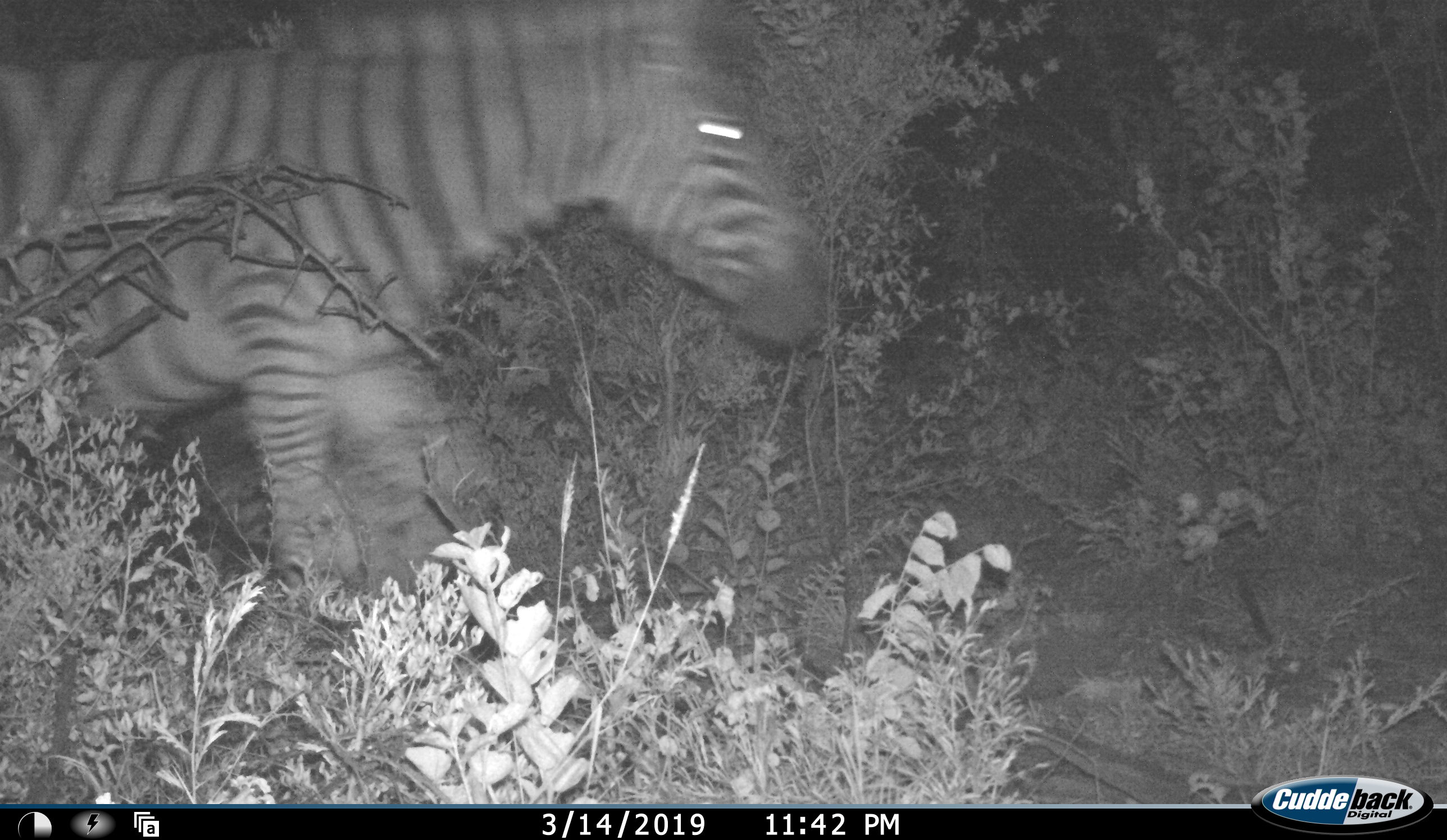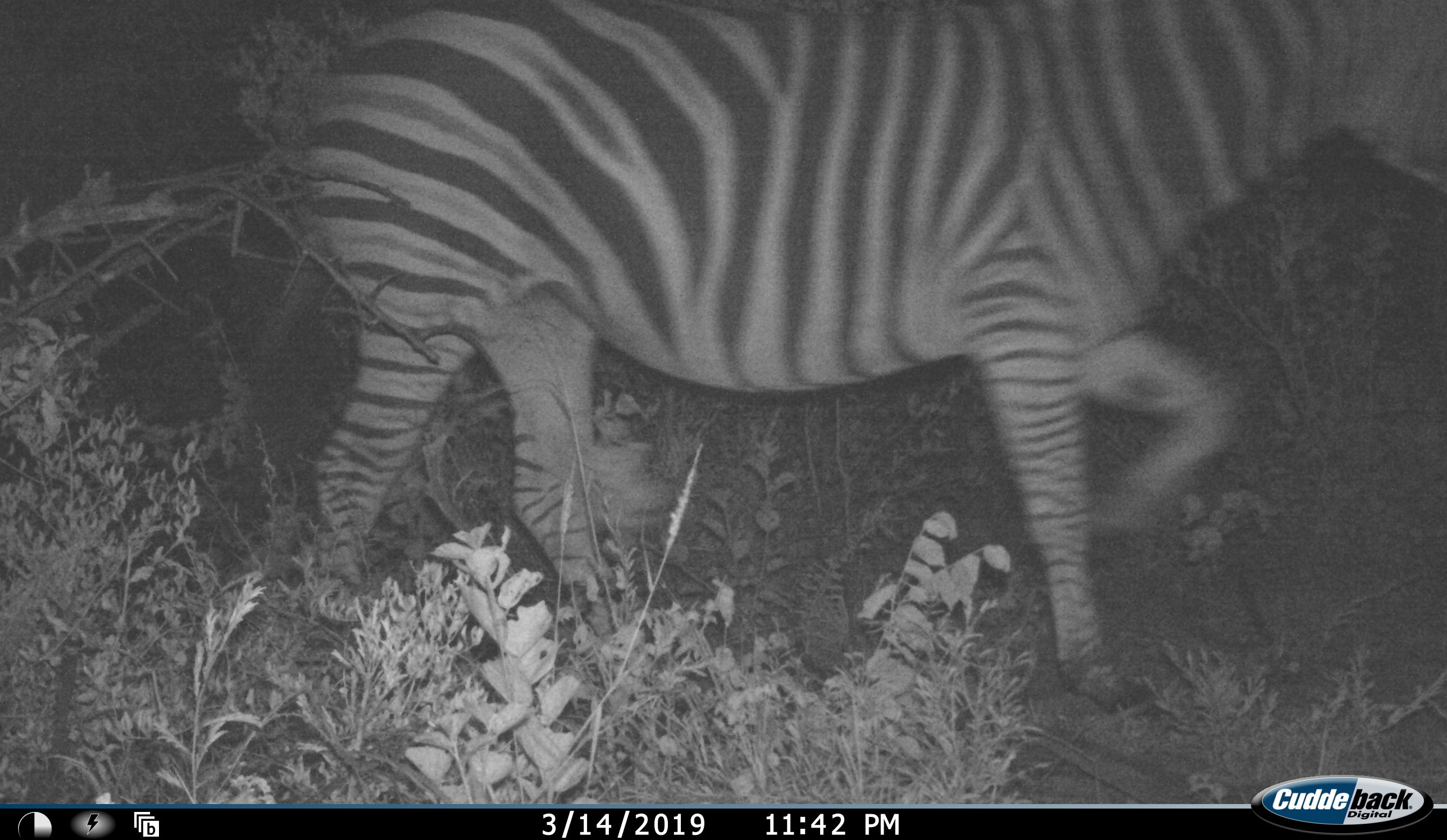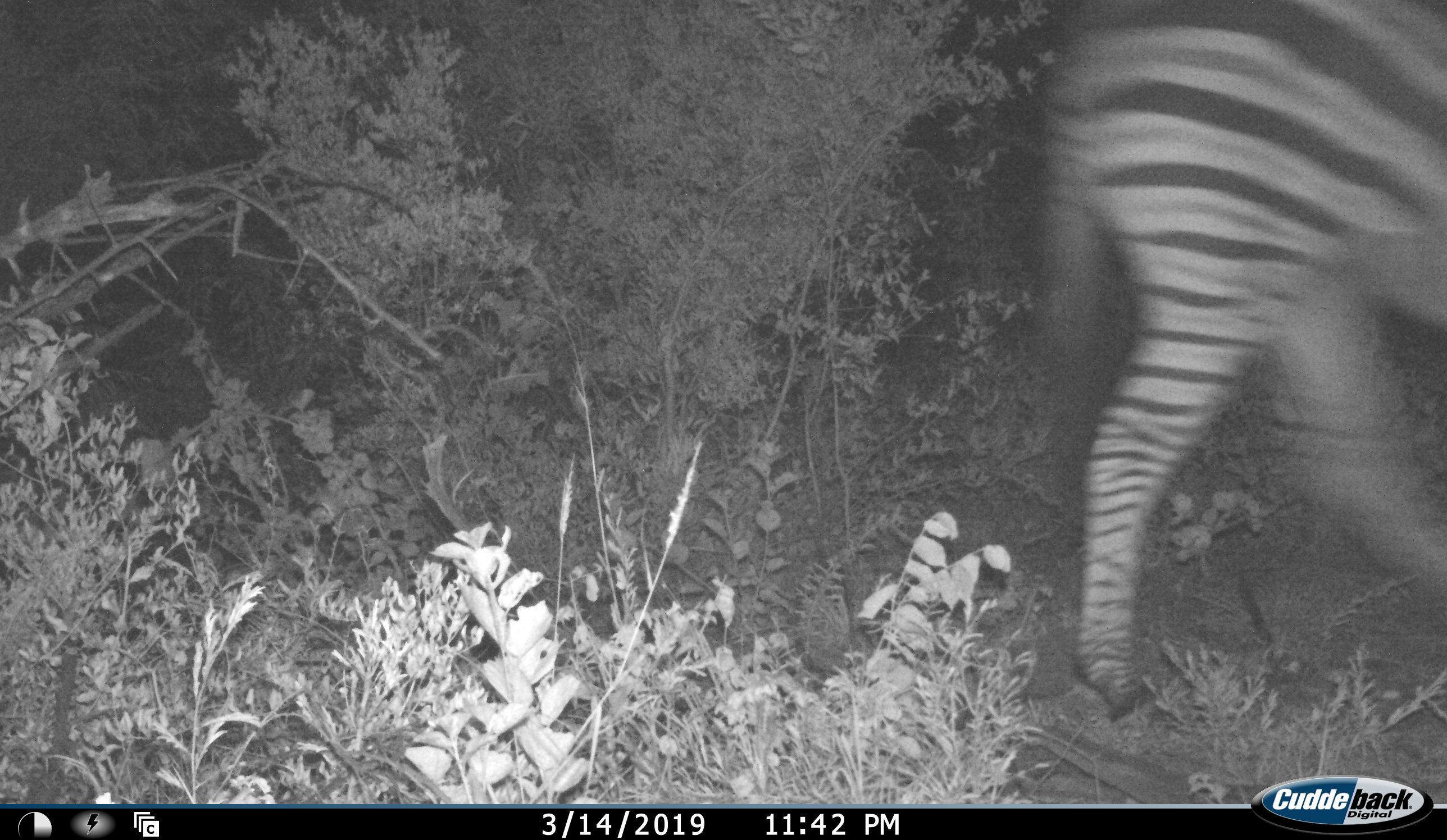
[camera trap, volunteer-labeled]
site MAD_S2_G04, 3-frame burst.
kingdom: Animalia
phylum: Chordata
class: Mammalia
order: Perissodactyla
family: Equidae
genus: Equus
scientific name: Equus quagga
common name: plains zebra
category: zebraplains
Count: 1.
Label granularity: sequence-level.